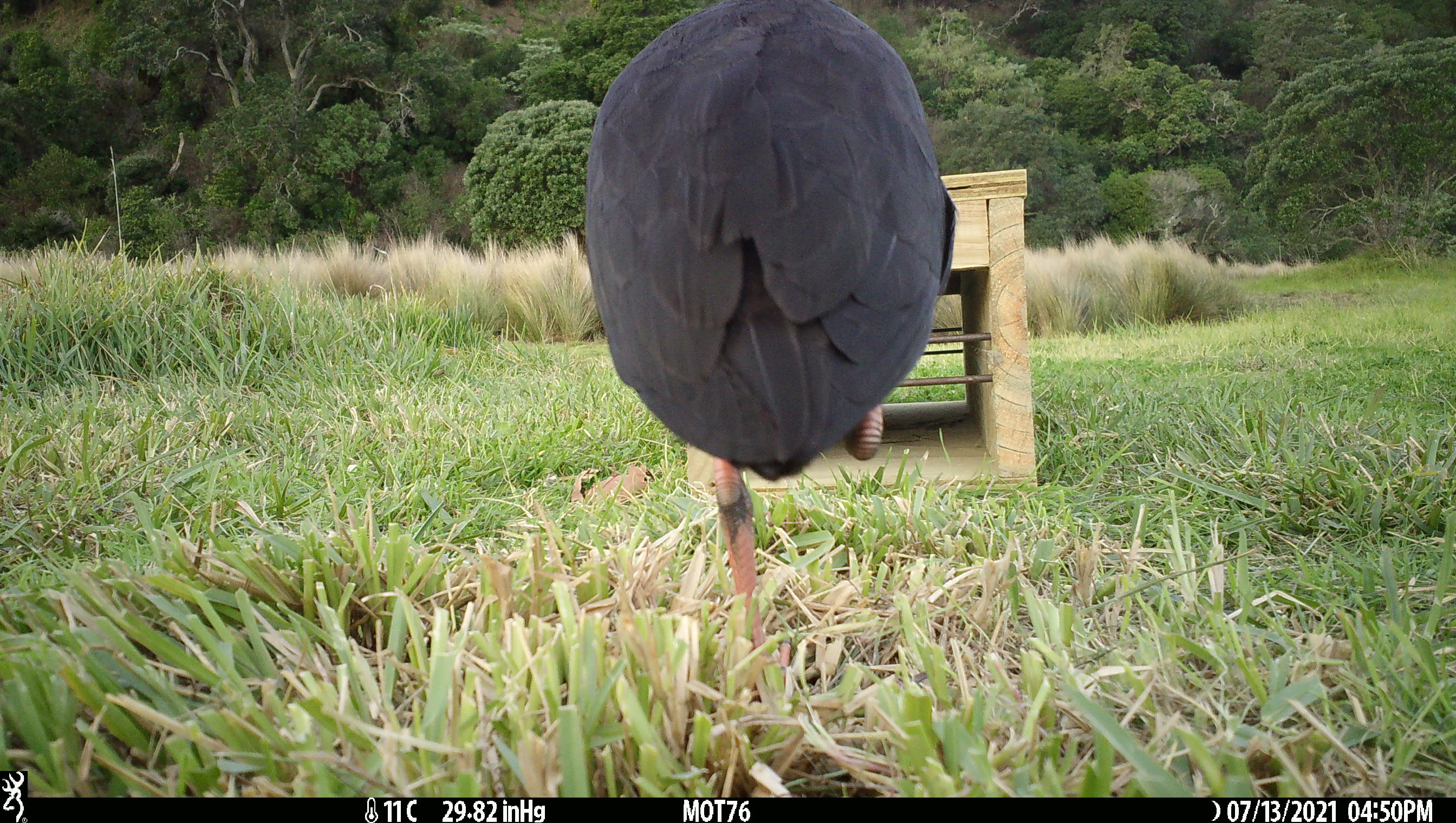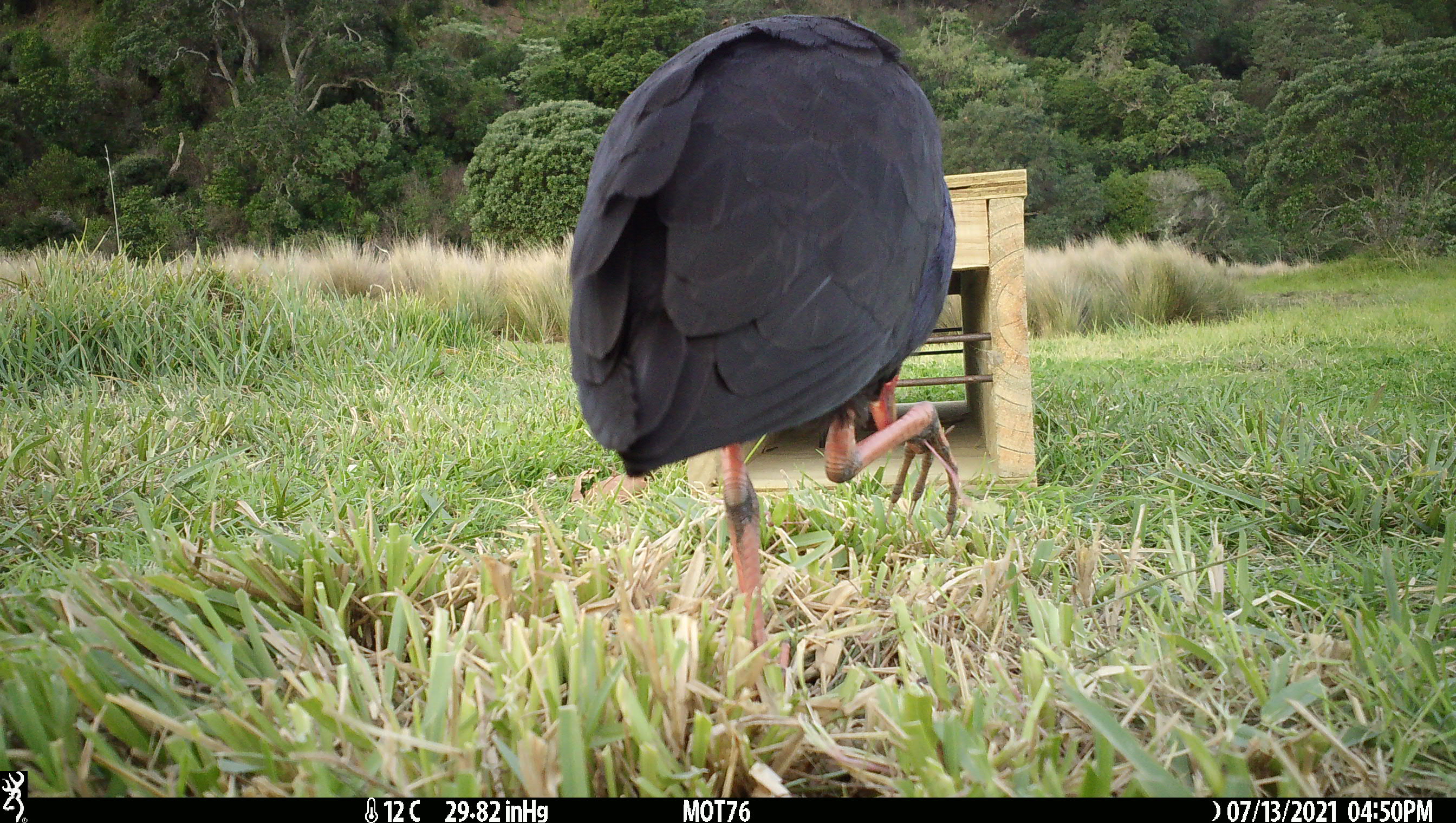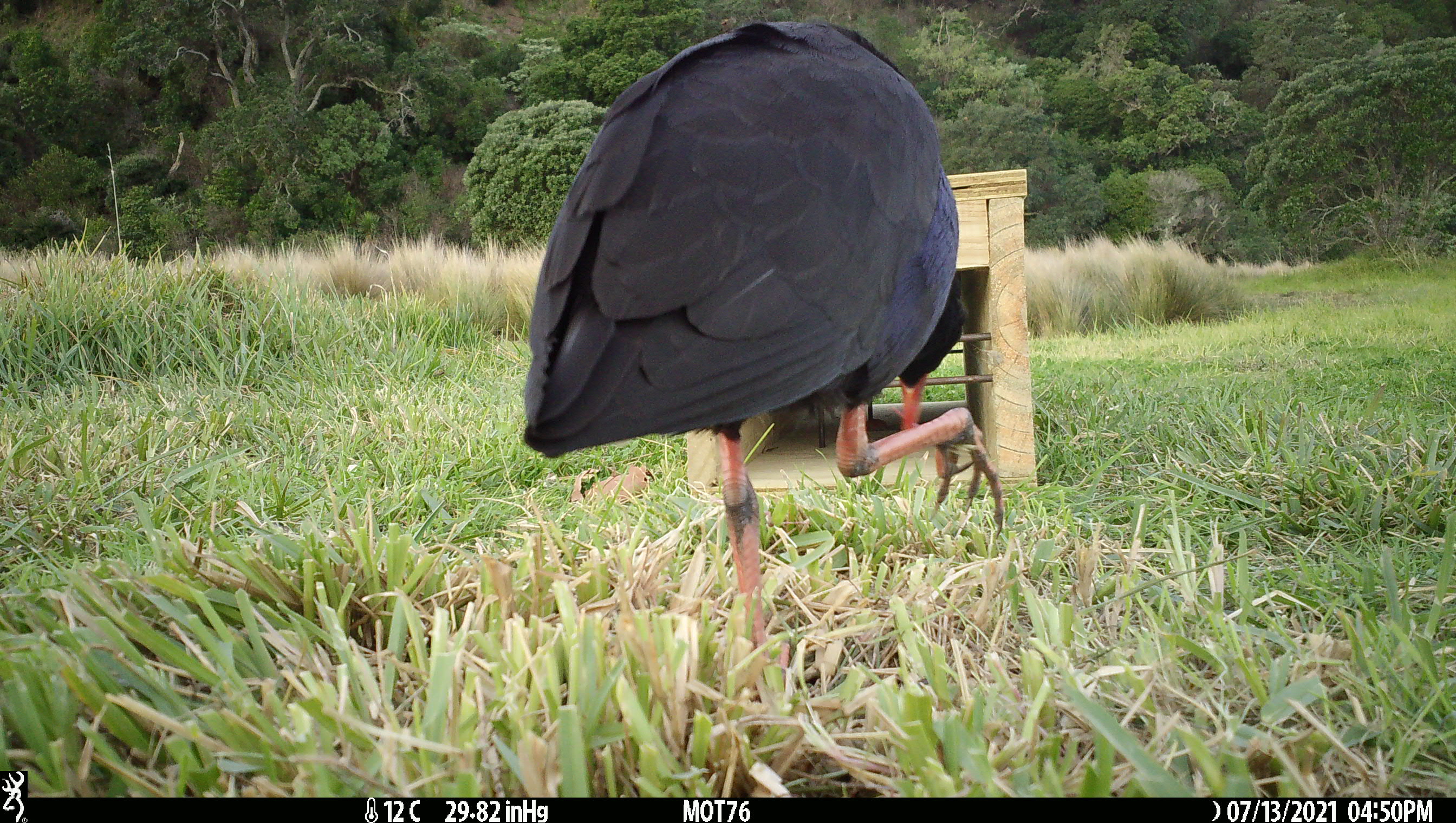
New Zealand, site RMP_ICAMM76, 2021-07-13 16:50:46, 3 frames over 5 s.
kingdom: Animalia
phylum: Chordata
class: Aves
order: Gruiformes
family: Rallidae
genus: Porphyrio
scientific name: Porphyrio melanotus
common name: australasian swamphen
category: pukeko